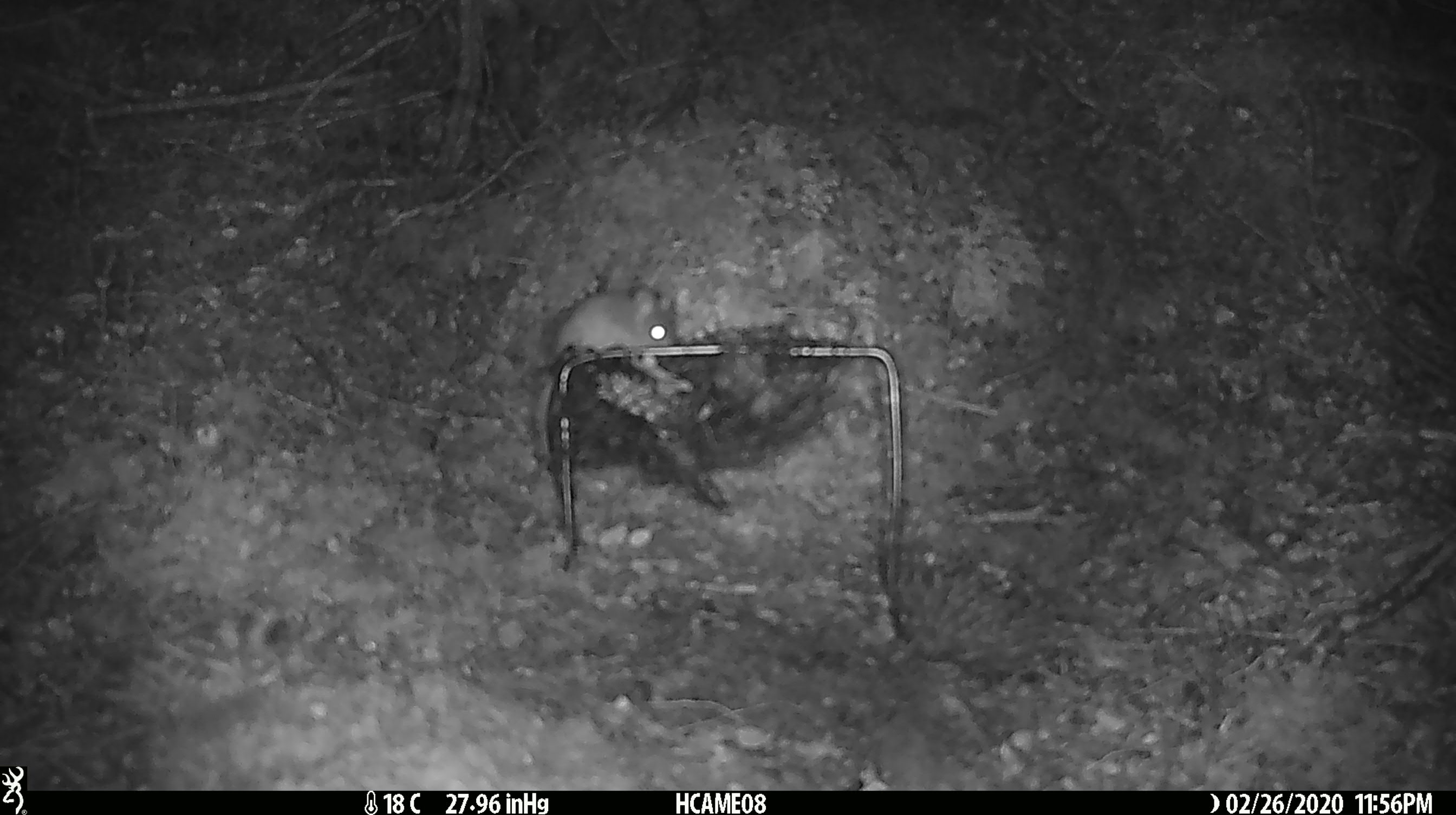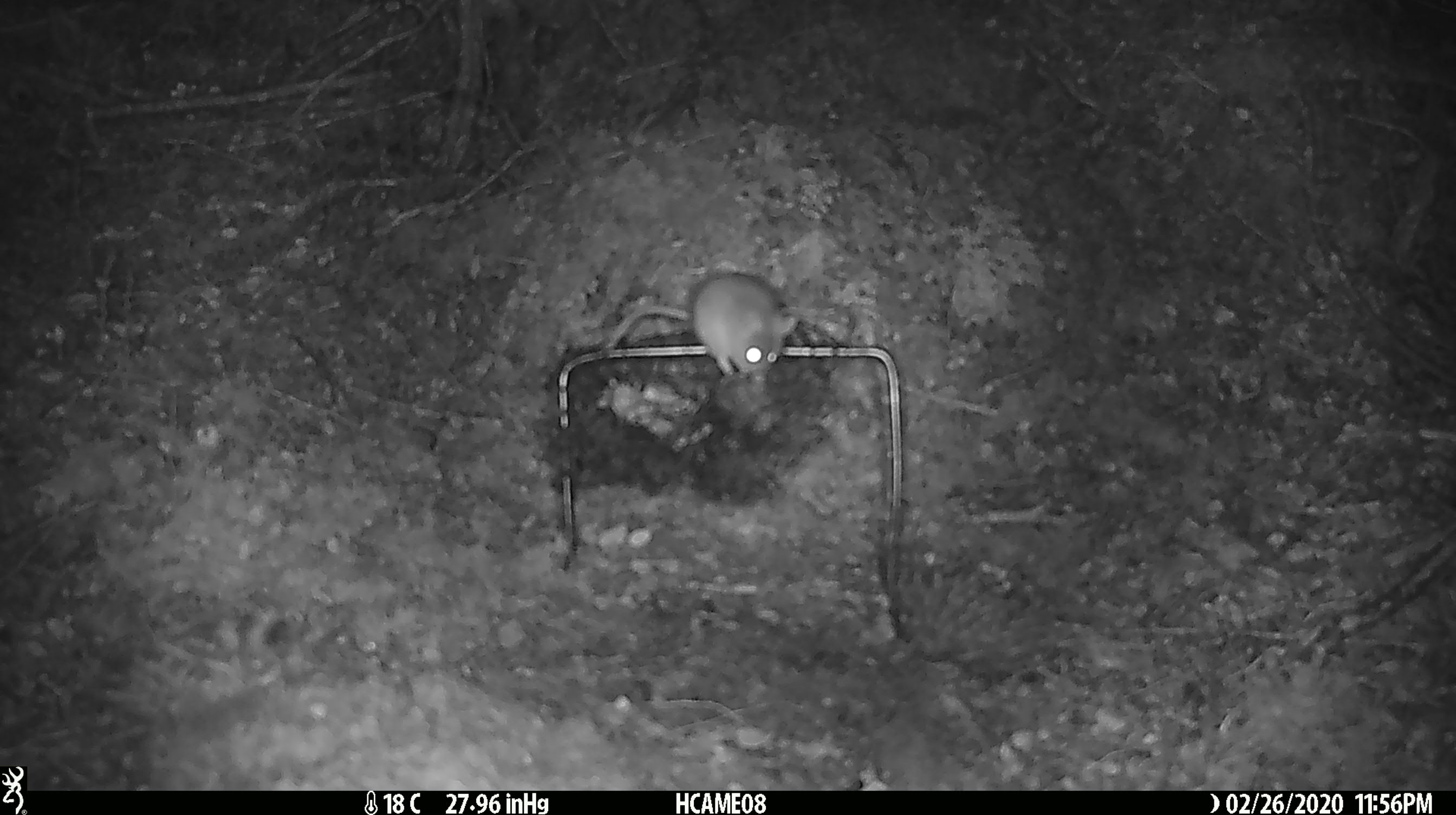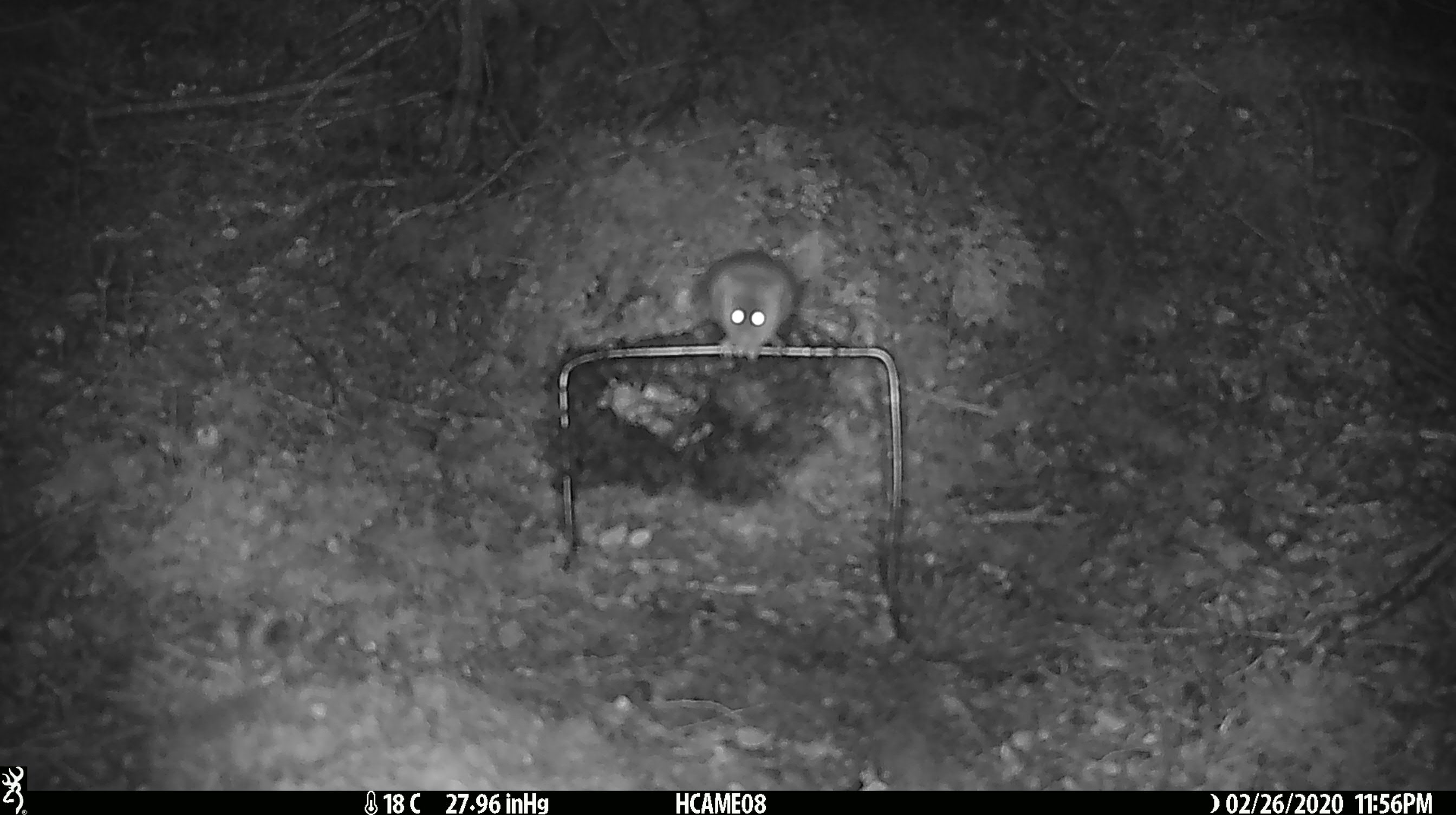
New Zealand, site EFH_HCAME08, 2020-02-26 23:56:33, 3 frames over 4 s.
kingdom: Animalia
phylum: Chordata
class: Mammalia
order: Rodentia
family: Muridae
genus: Mus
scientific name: Mus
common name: mouse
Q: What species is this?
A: Mouse (Mus).